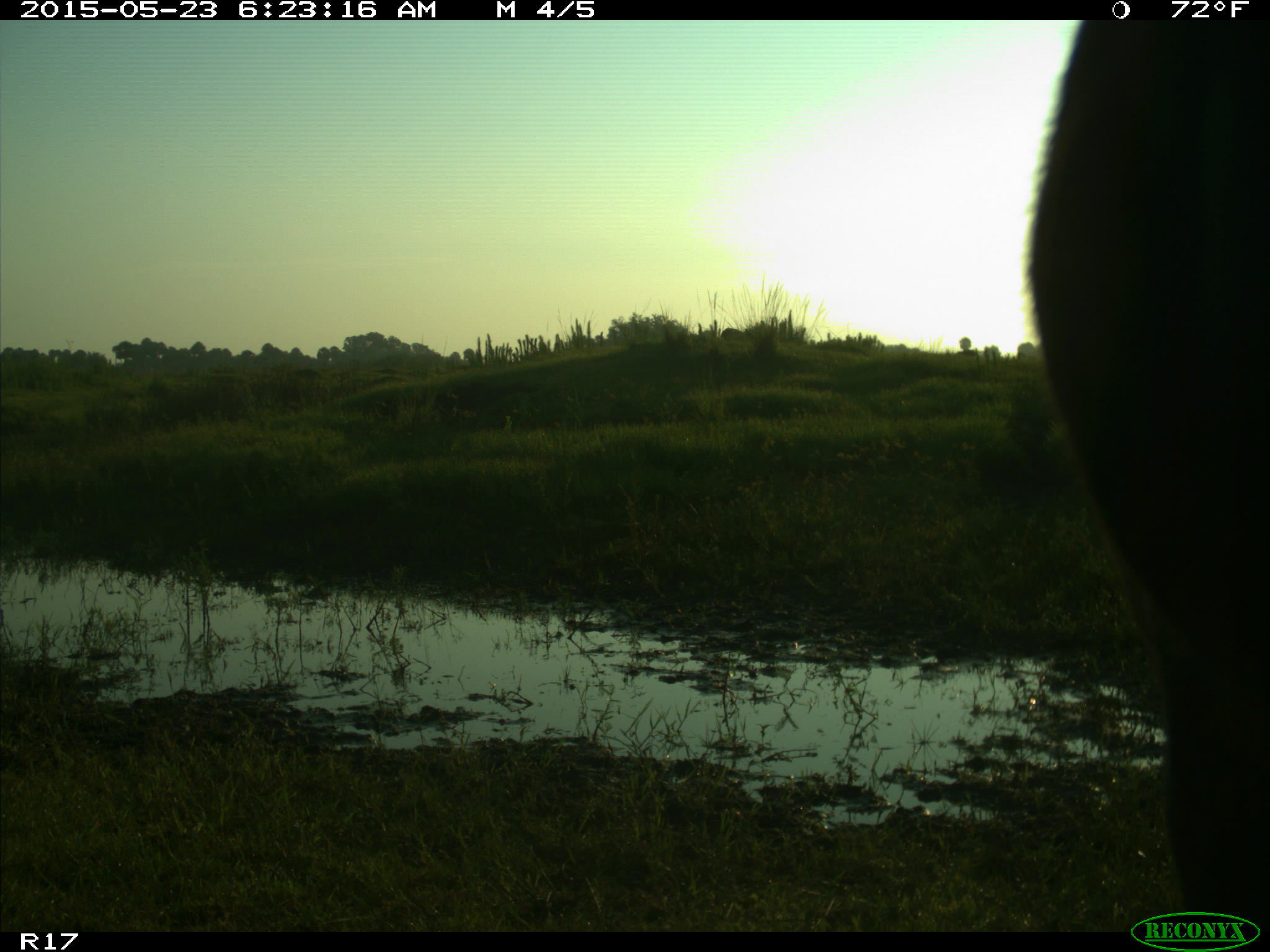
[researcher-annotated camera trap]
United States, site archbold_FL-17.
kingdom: Animalia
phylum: Chordata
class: Mammalia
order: Artiodactyla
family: Bovidae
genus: Bos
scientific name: Bos taurus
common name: domestic cow